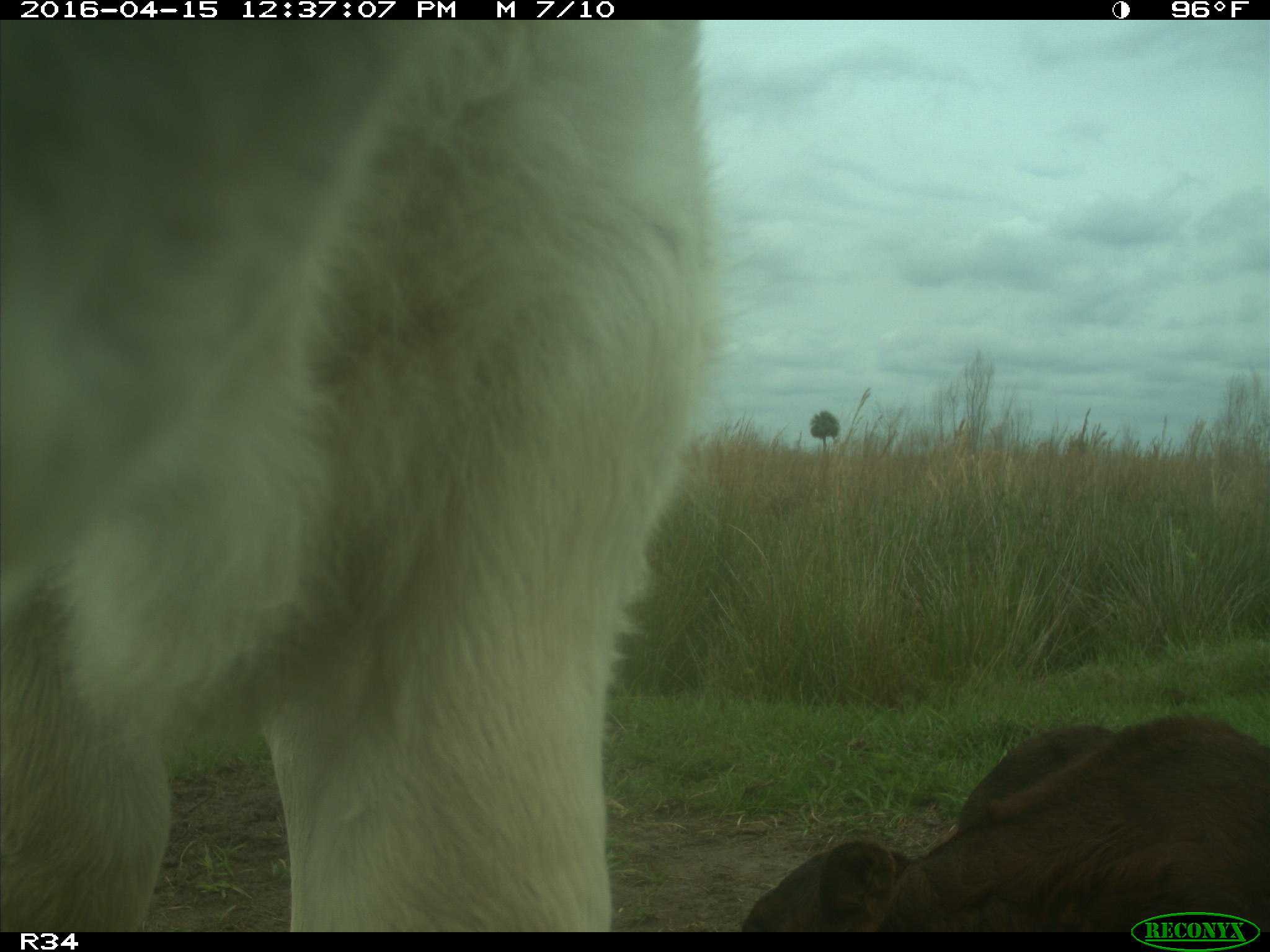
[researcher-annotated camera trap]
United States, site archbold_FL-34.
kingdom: Animalia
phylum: Chordata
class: Mammalia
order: Artiodactyla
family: Bovidae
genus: Bos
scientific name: Bos taurus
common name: domestic cow